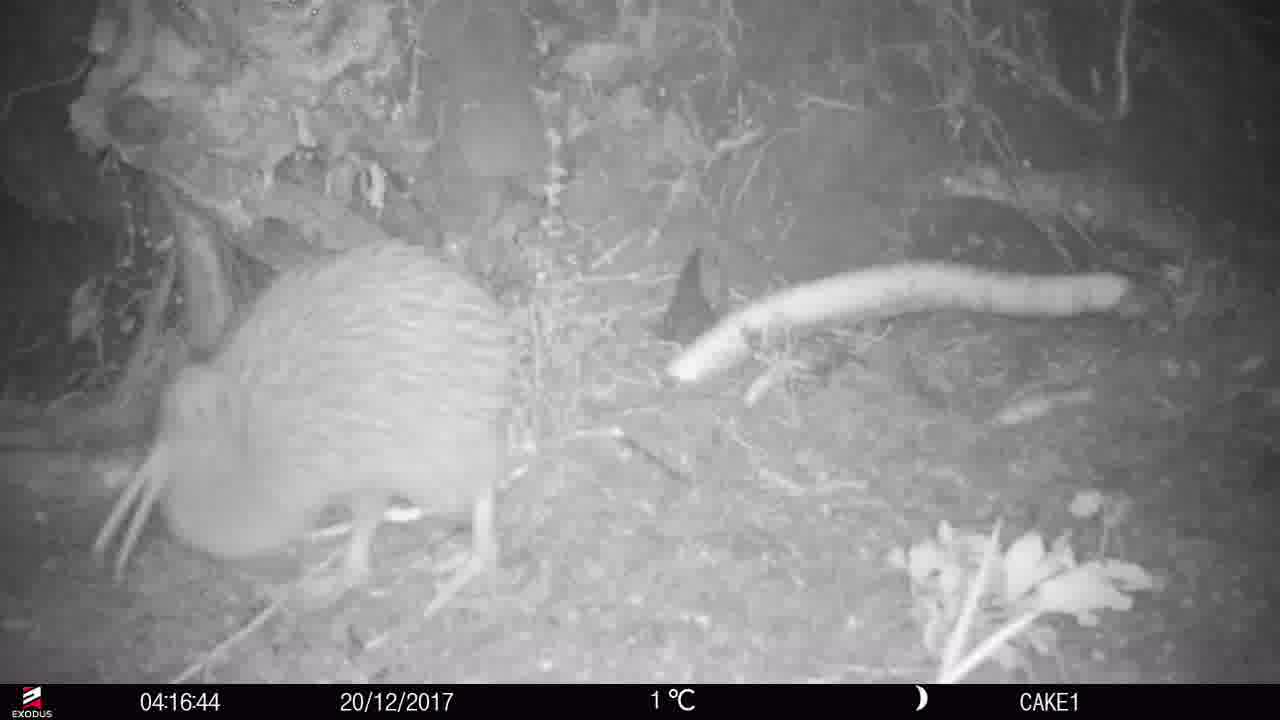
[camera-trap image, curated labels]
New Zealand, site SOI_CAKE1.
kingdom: Animalia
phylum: Chordata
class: Aves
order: Apterygiformes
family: Apterygidae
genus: Apteryx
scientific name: Apteryx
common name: kiwi